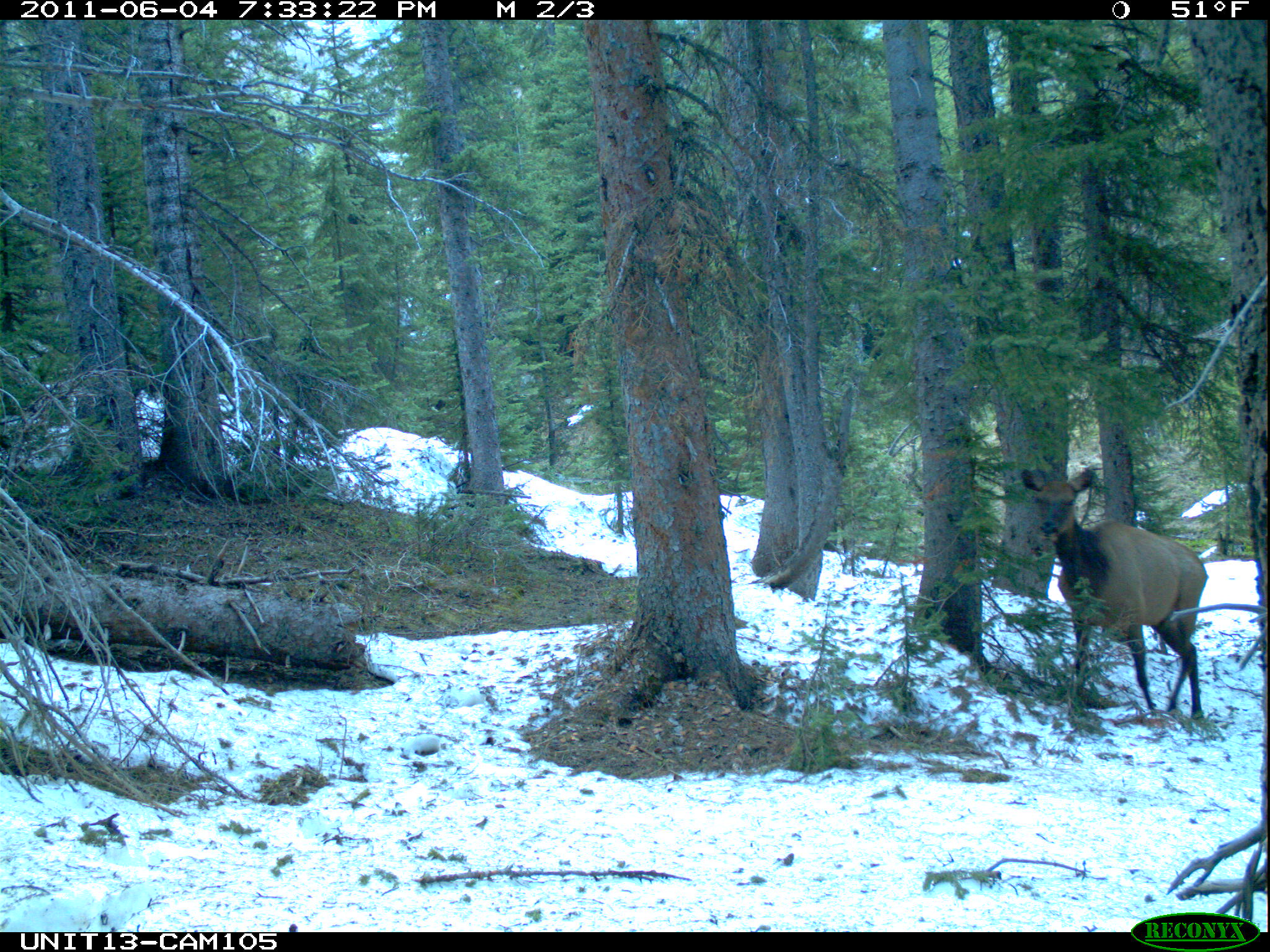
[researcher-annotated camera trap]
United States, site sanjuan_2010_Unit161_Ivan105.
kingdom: Animalia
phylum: Chordata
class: Mammalia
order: Artiodactyla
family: Cervidae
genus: Cervus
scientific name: Cervus elaphus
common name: red deer